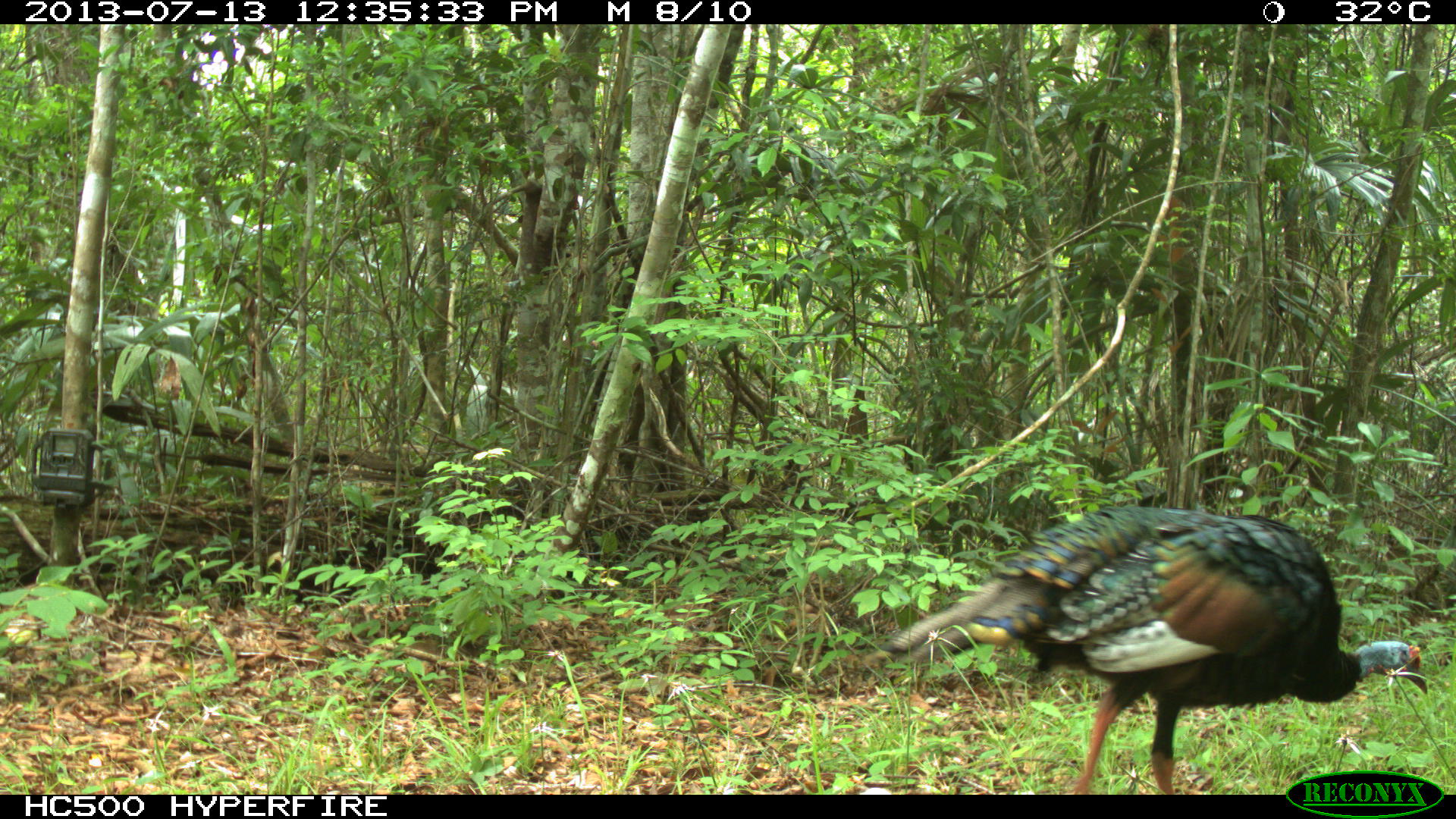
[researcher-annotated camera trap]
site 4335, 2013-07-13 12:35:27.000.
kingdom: Animalia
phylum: Chordata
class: Aves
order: Galliformes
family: Phasianidae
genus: Meleagris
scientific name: Meleagris ocellata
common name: ocellated turkey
Meleagris ocellata (ocellated turkey), count 1, sex female.